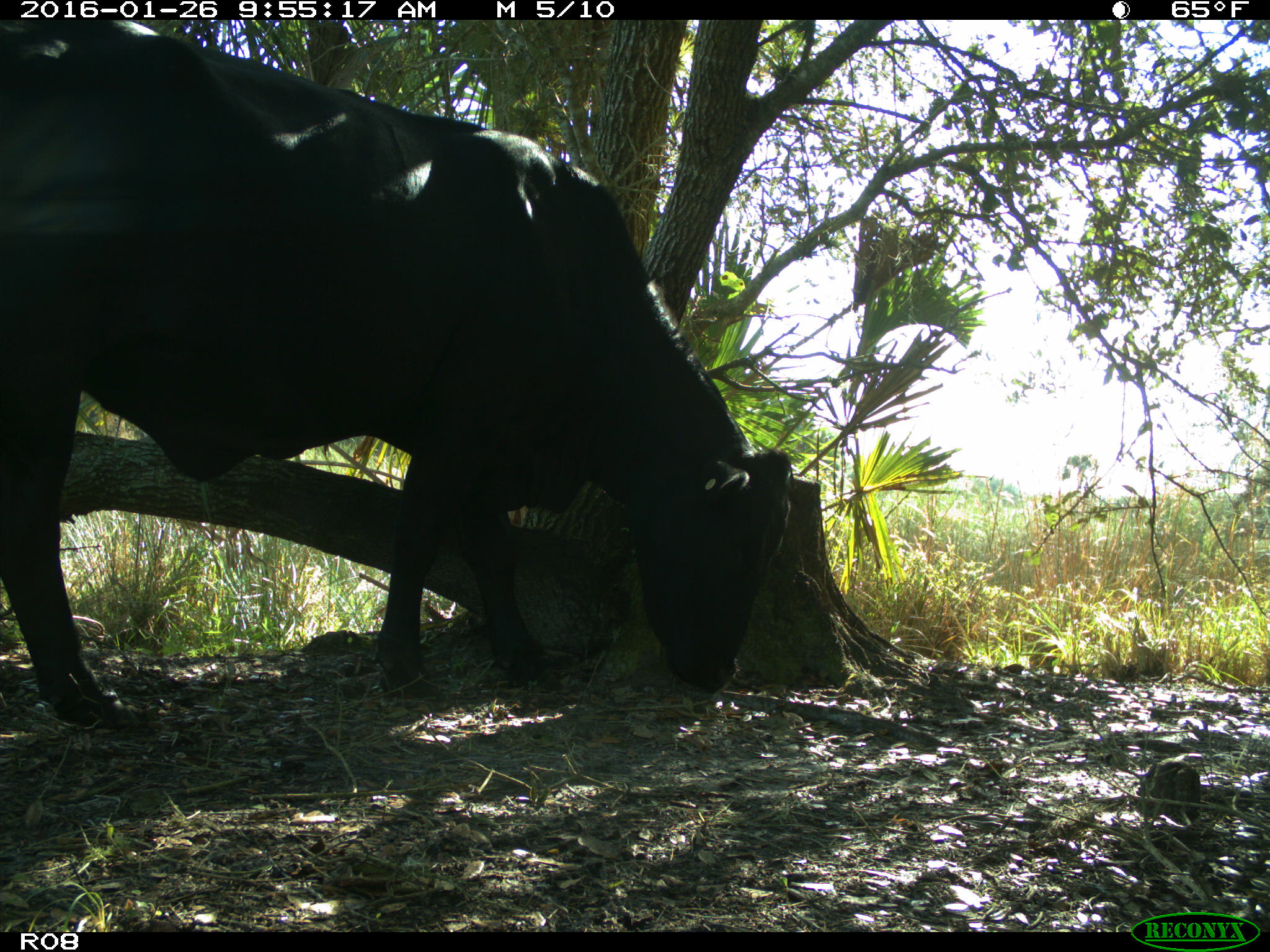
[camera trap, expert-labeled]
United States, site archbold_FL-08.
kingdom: Animalia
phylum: Chordata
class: Mammalia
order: Artiodactyla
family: Bovidae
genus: Bos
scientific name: Bos taurus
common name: domestic cow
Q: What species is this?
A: Bos taurus (domestic cow).